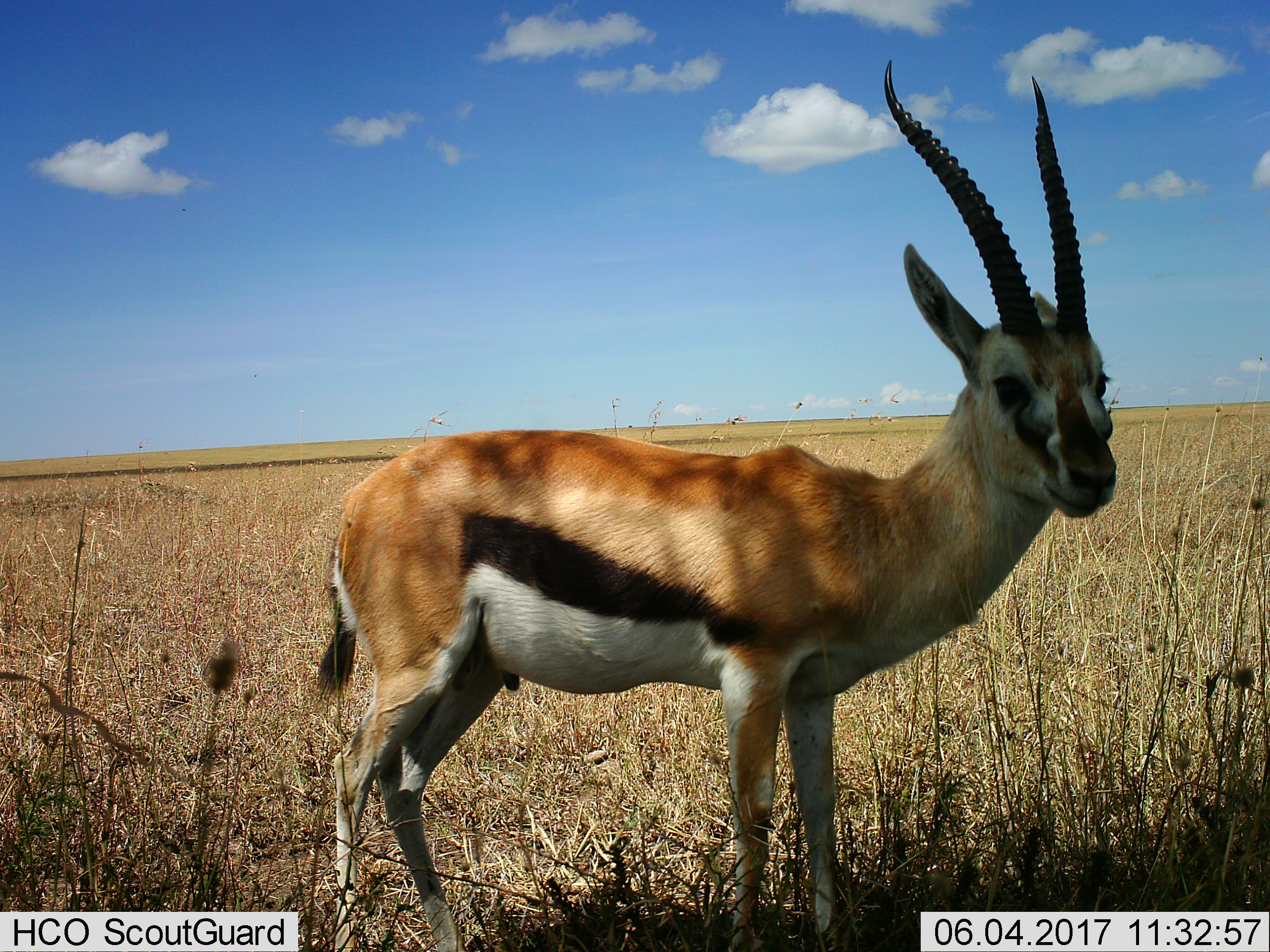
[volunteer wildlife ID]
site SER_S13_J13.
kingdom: Animalia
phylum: Chordata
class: Mammalia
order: Artiodactyla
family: Bovidae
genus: Eudorcas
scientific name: Eudorcas thomsonii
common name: thomson's gazelle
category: gazellethomsons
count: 1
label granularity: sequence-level